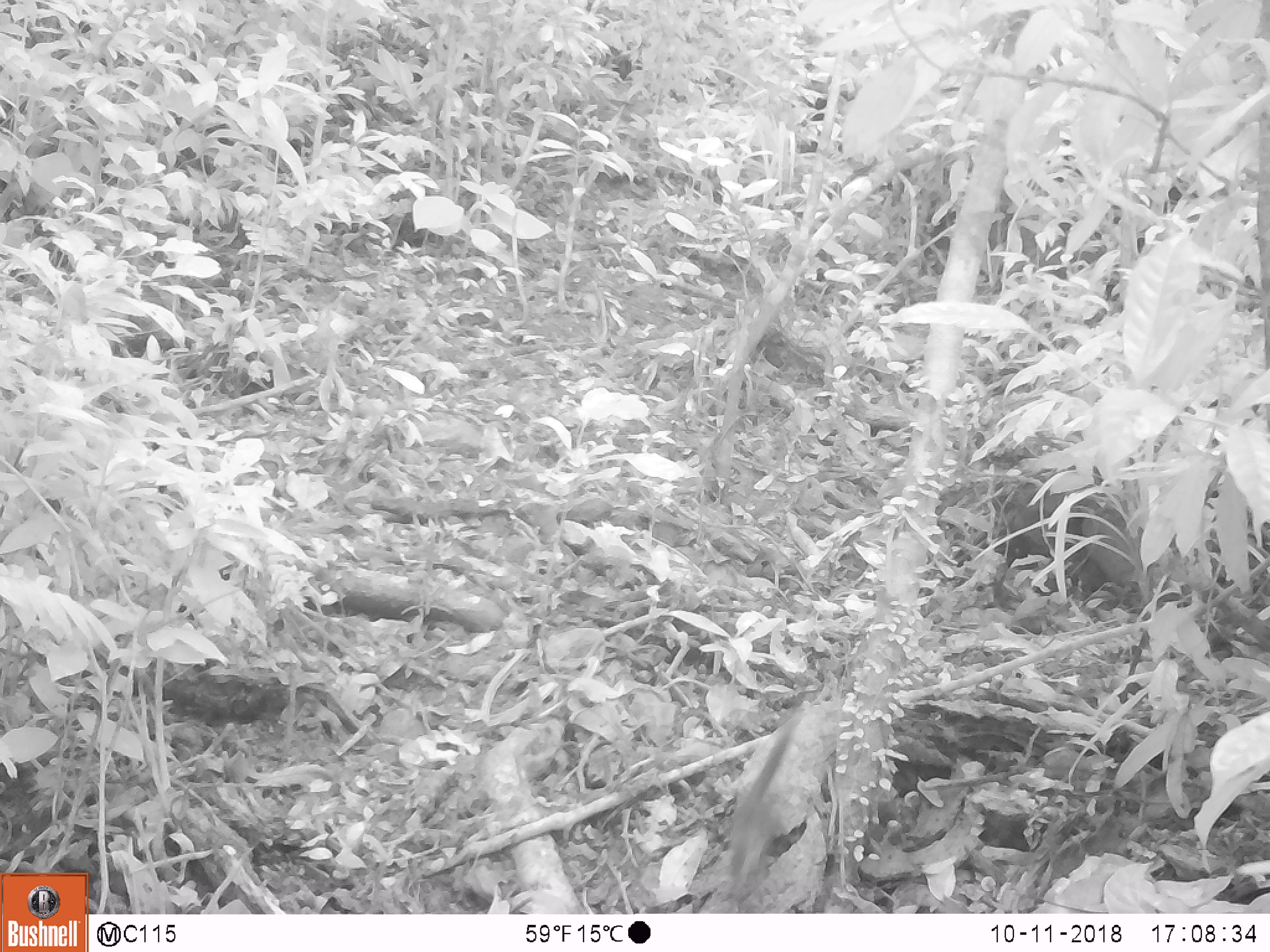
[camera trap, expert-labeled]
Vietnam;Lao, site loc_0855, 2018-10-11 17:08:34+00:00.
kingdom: Animalia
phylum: Chordata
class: Mammalia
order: Rodentia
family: Sciuridae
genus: Dremomys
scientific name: Dremomys rufigenis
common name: red-cheeked squirrel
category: red cheeked squirrel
Red cheeked squirrel (red-cheeked squirrel) (Dremomys rufigenis). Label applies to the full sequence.